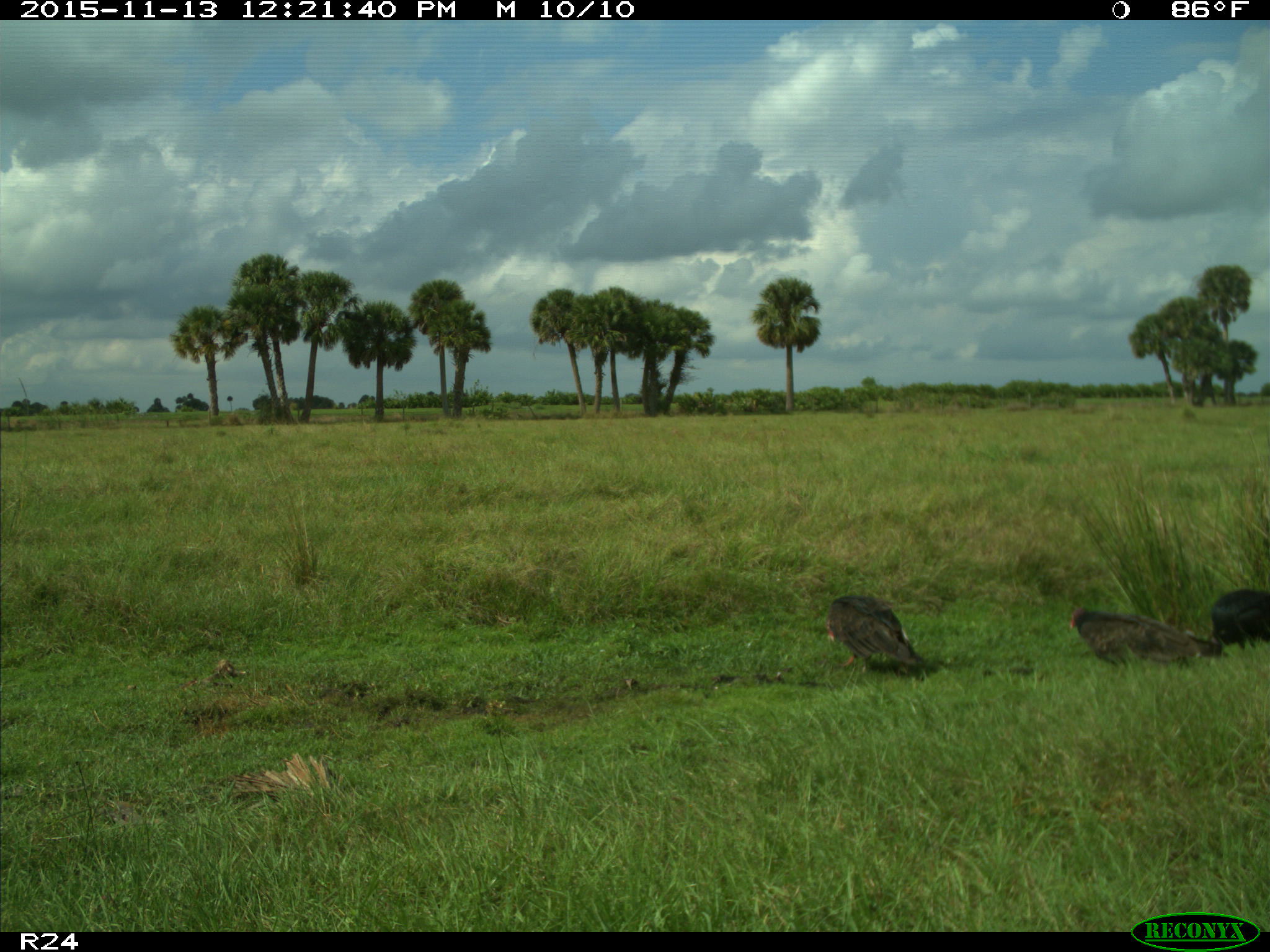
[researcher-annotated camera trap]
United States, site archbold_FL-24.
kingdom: Animalia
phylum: Chordata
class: Aves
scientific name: Aves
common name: birds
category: unidentified bird